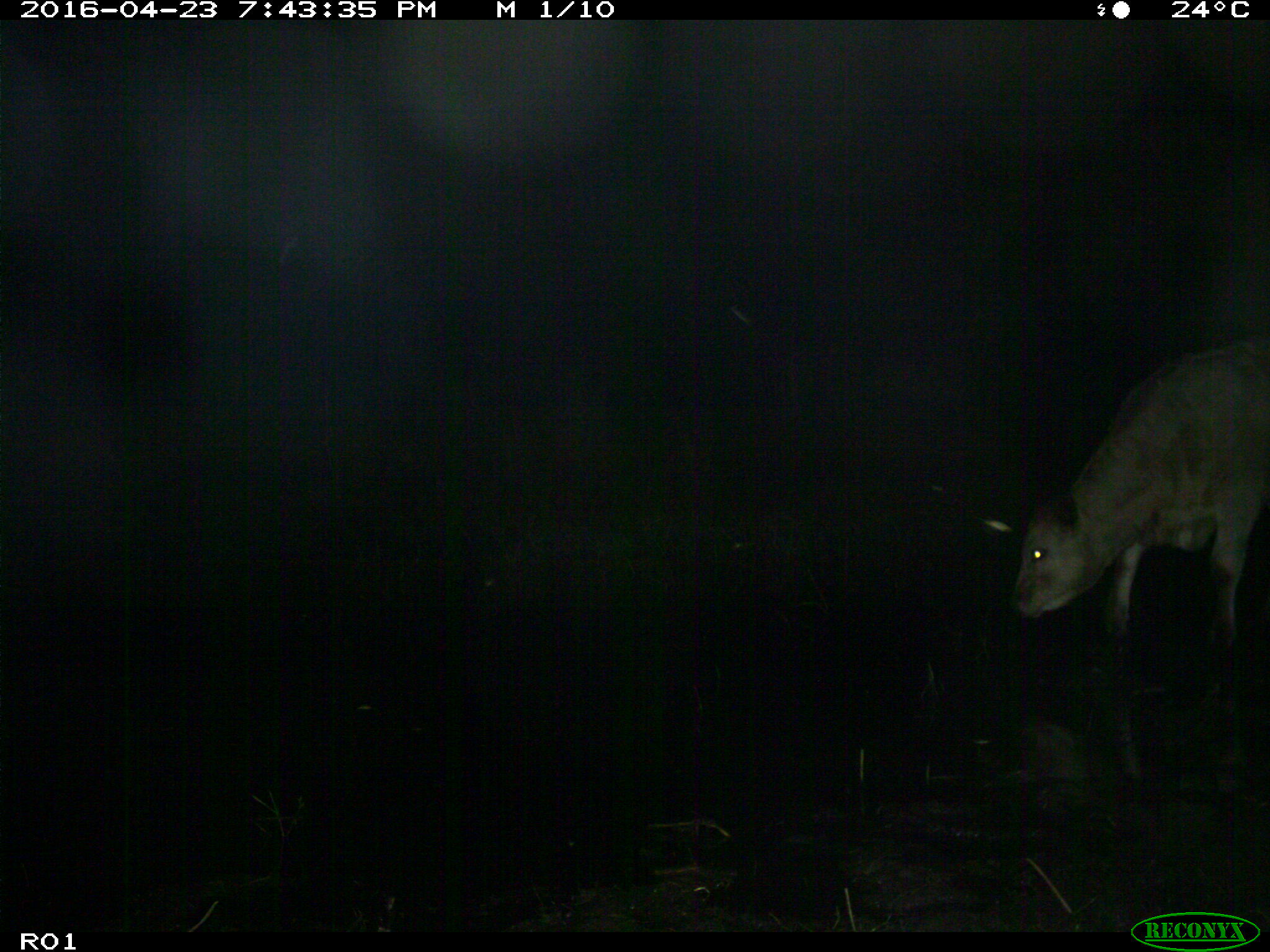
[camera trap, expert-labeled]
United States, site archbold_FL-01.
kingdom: Animalia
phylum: Chordata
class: Mammalia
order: Artiodactyla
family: Bovidae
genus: Bos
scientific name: Bos taurus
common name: domestic cow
Bos taurus (domestic cow).